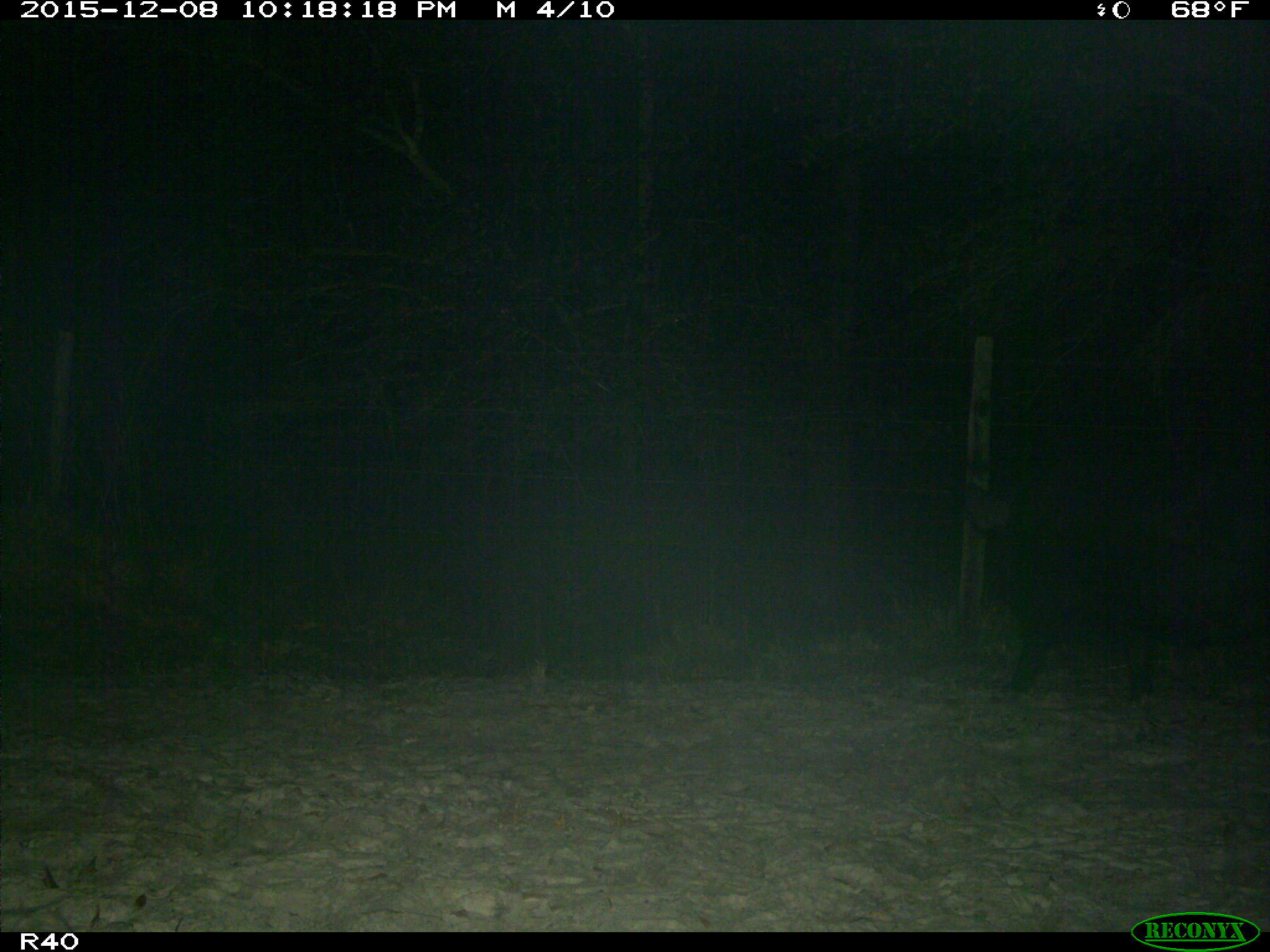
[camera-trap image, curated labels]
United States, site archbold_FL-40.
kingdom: Animalia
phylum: Chordata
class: Mammalia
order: Artiodactyla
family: Suidae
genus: Sus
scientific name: Sus scrofa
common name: wild boar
Sus scrofa (wild boar).